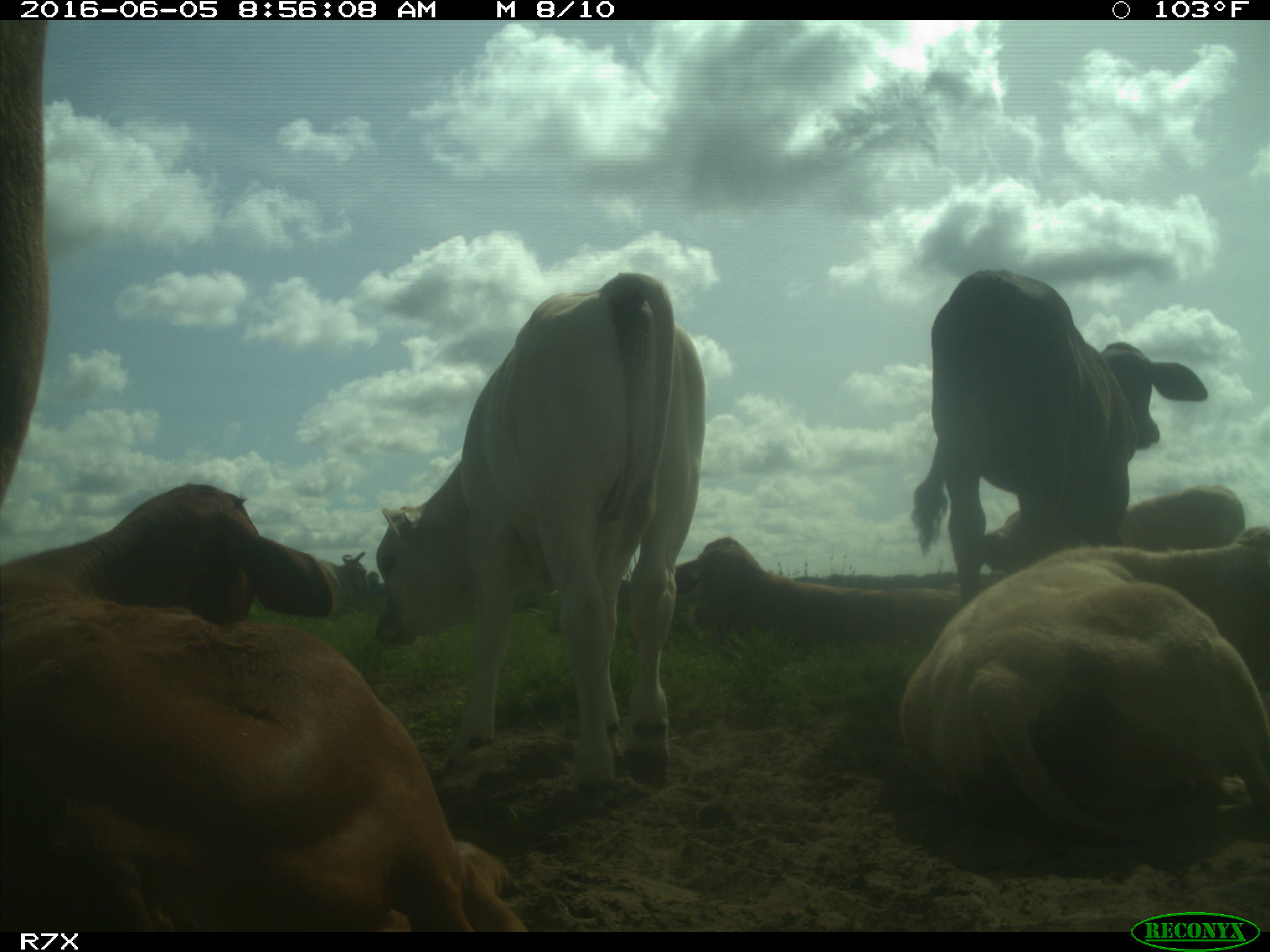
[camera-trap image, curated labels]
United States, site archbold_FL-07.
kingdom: Animalia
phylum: Chordata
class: Mammalia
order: Artiodactyla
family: Bovidae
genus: Bos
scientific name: Bos taurus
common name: domestic cow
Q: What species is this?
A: Bos taurus (domestic cow).